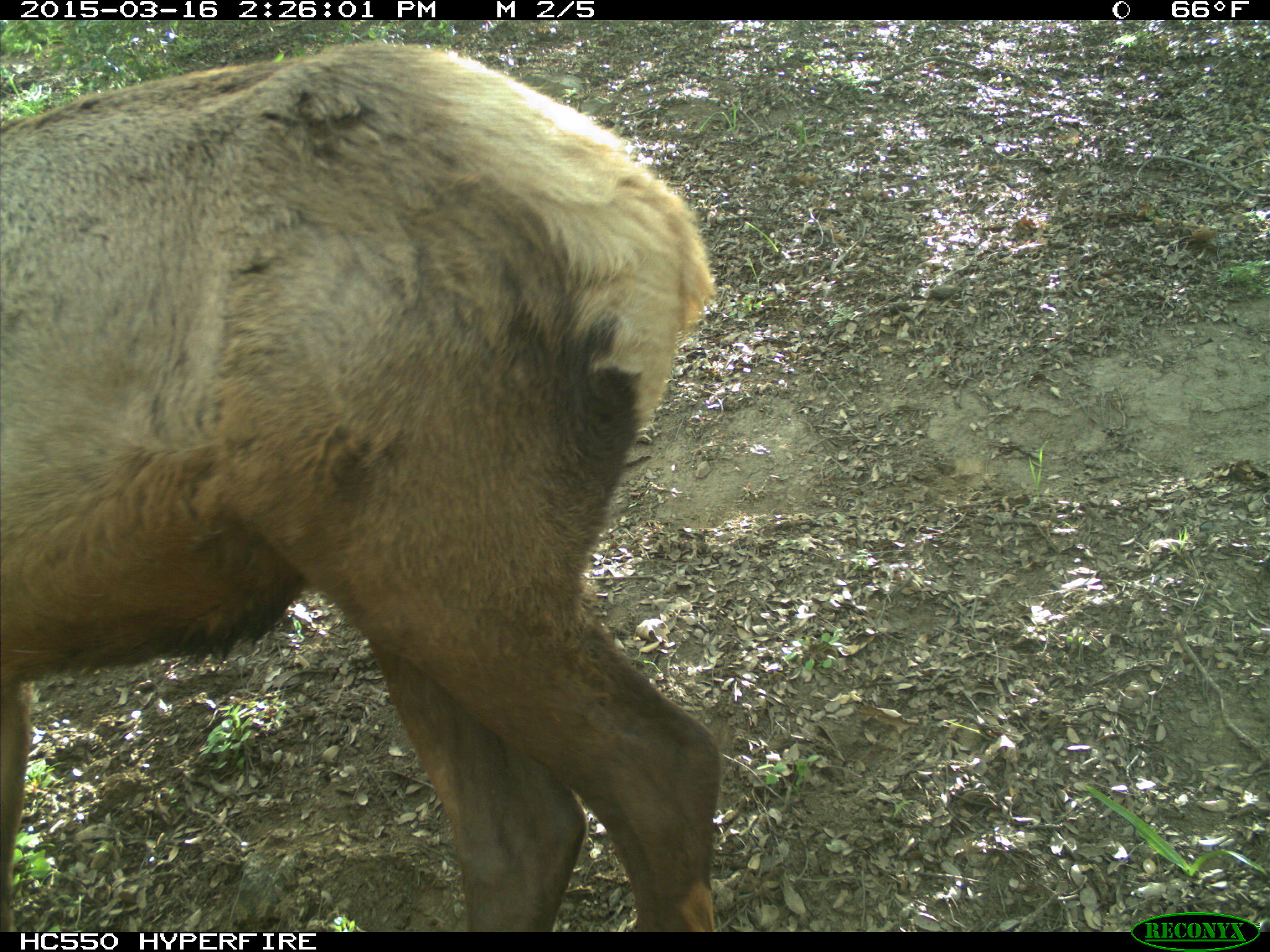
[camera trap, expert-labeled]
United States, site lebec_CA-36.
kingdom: Animalia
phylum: Chordata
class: Mammalia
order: Artiodactyla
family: Cervidae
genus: Cervus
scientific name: Cervus canadensis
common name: elk